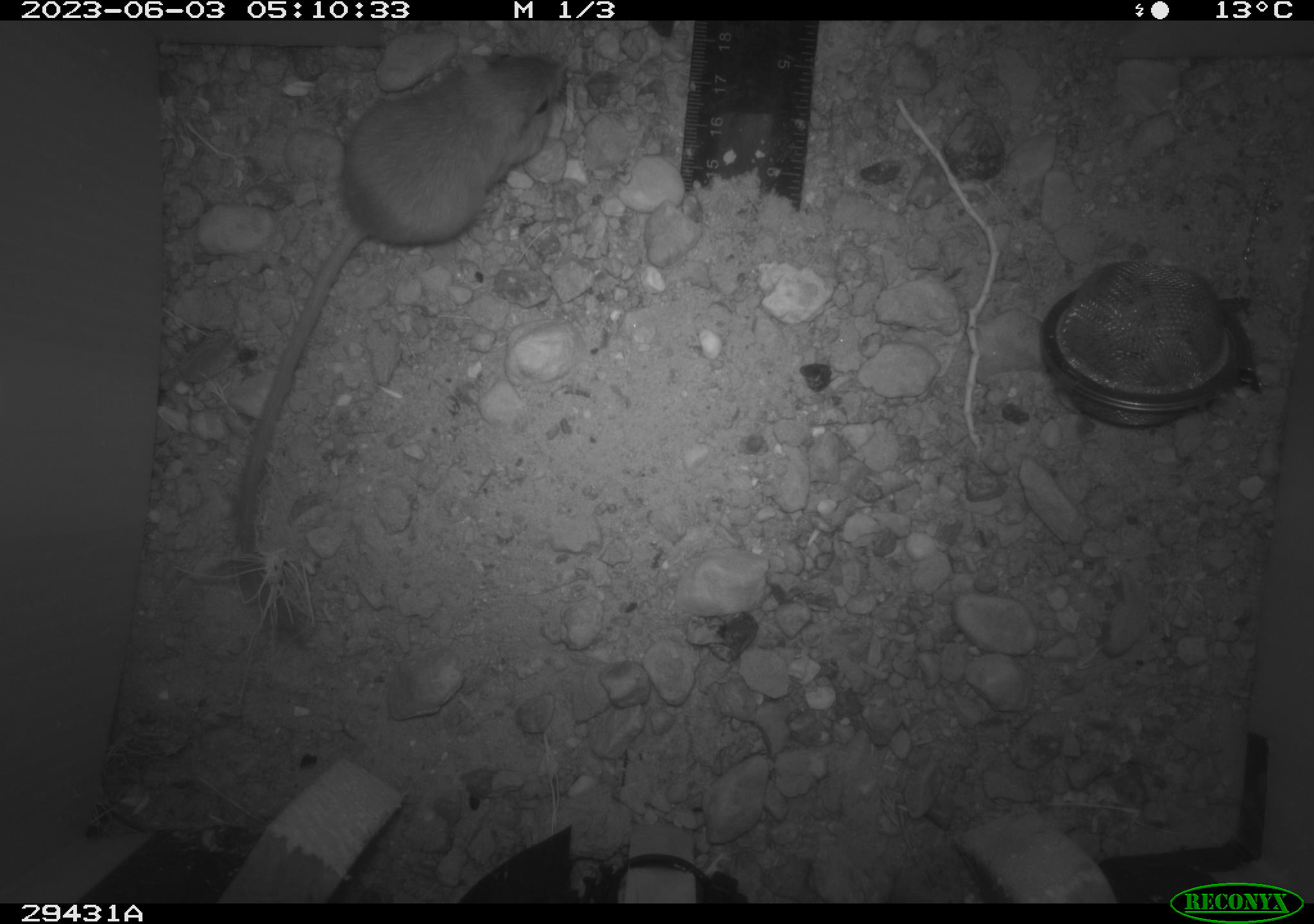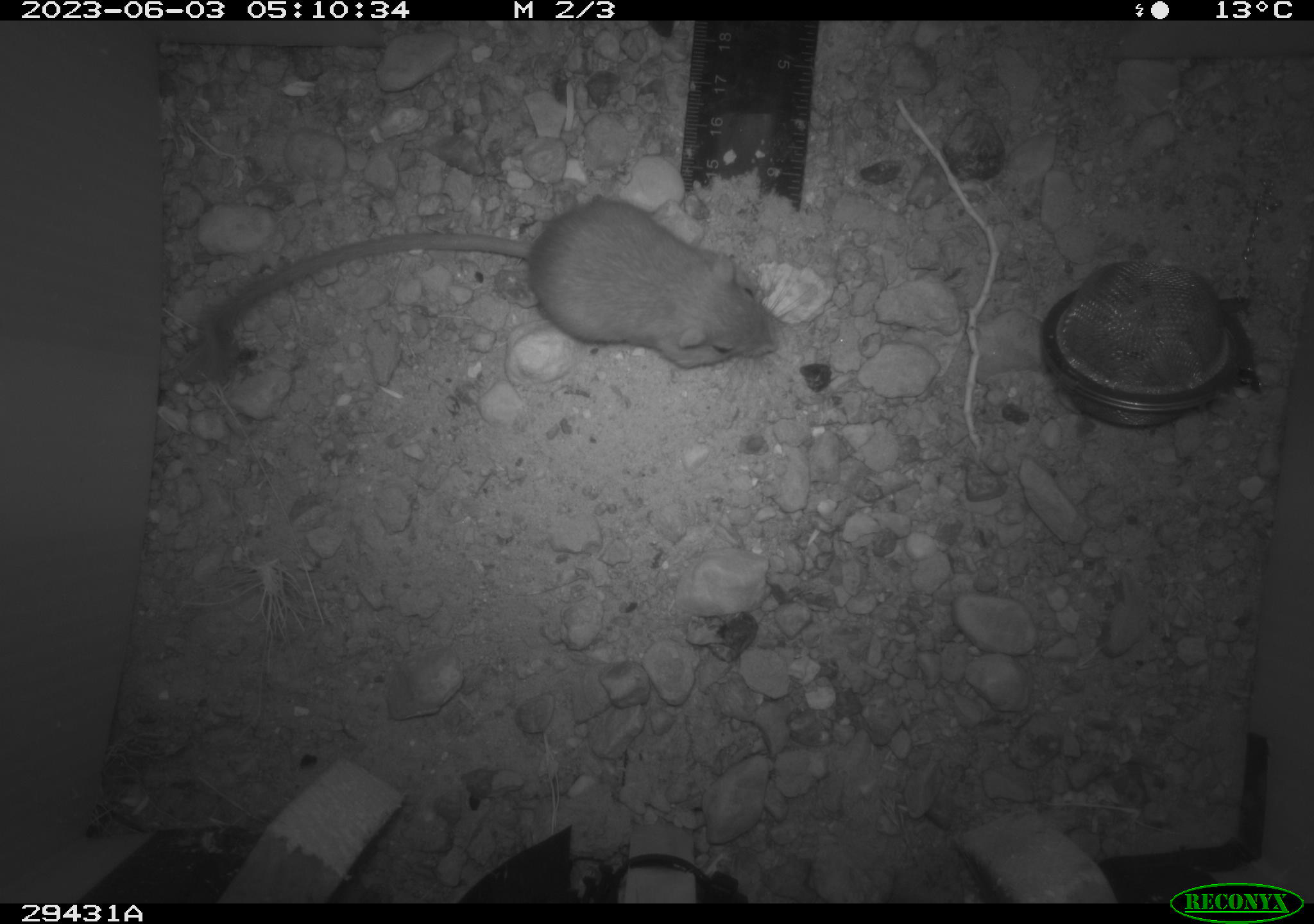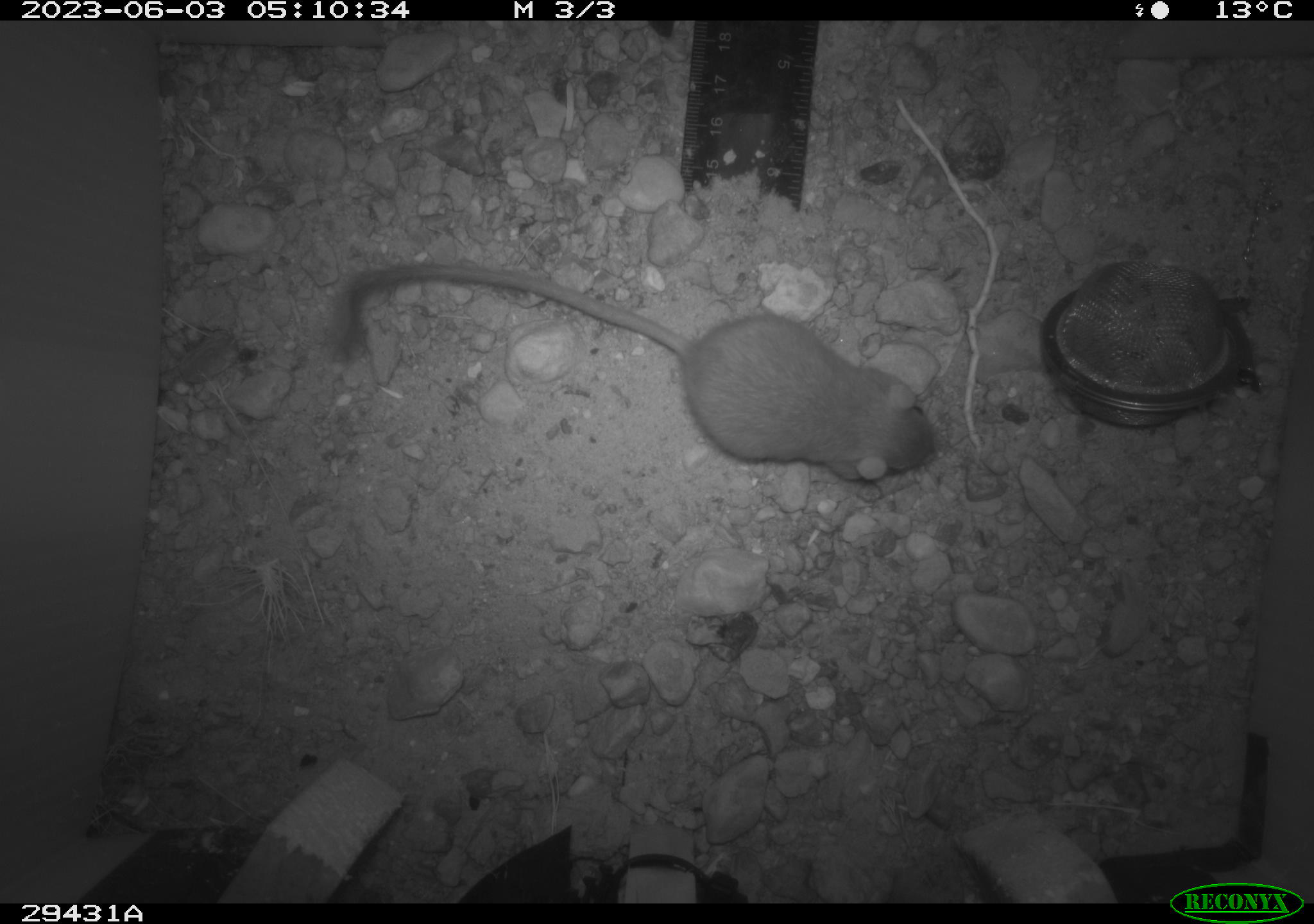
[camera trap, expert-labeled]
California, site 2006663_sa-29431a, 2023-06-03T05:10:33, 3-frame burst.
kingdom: Animalia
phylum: Chordata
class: Mammalia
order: Rodentia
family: Heteromyidae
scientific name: Heteromyidae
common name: kangaroo rats and pocket mice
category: heteromyidae family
Heteromyidae family (kangaroo rats and pocket mice) (Heteromyidae).